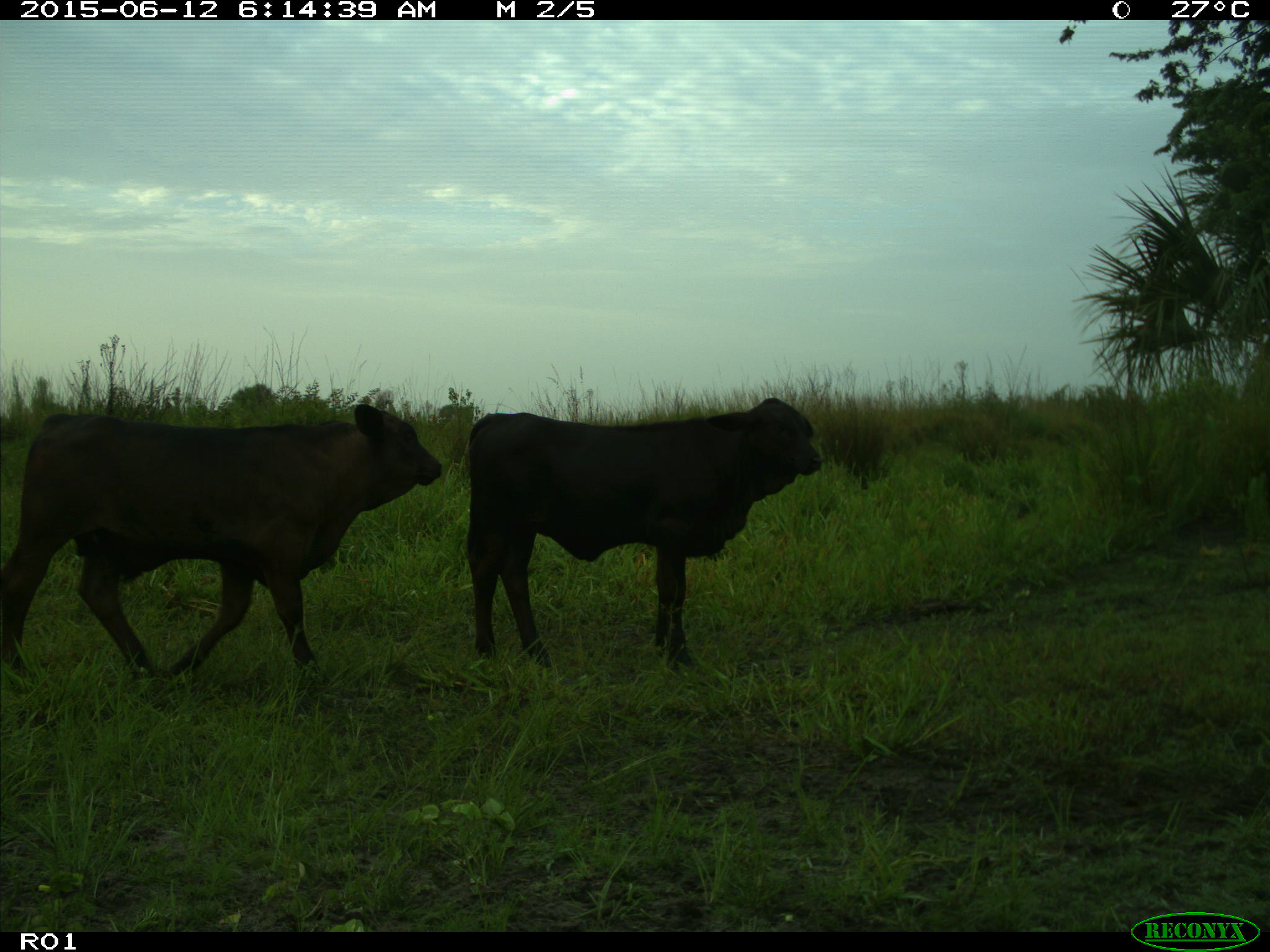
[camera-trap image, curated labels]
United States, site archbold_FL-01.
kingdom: Animalia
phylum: Chordata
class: Mammalia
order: Artiodactyla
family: Bovidae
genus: Bos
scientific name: Bos taurus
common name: domestic cow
Bos taurus (domestic cow).